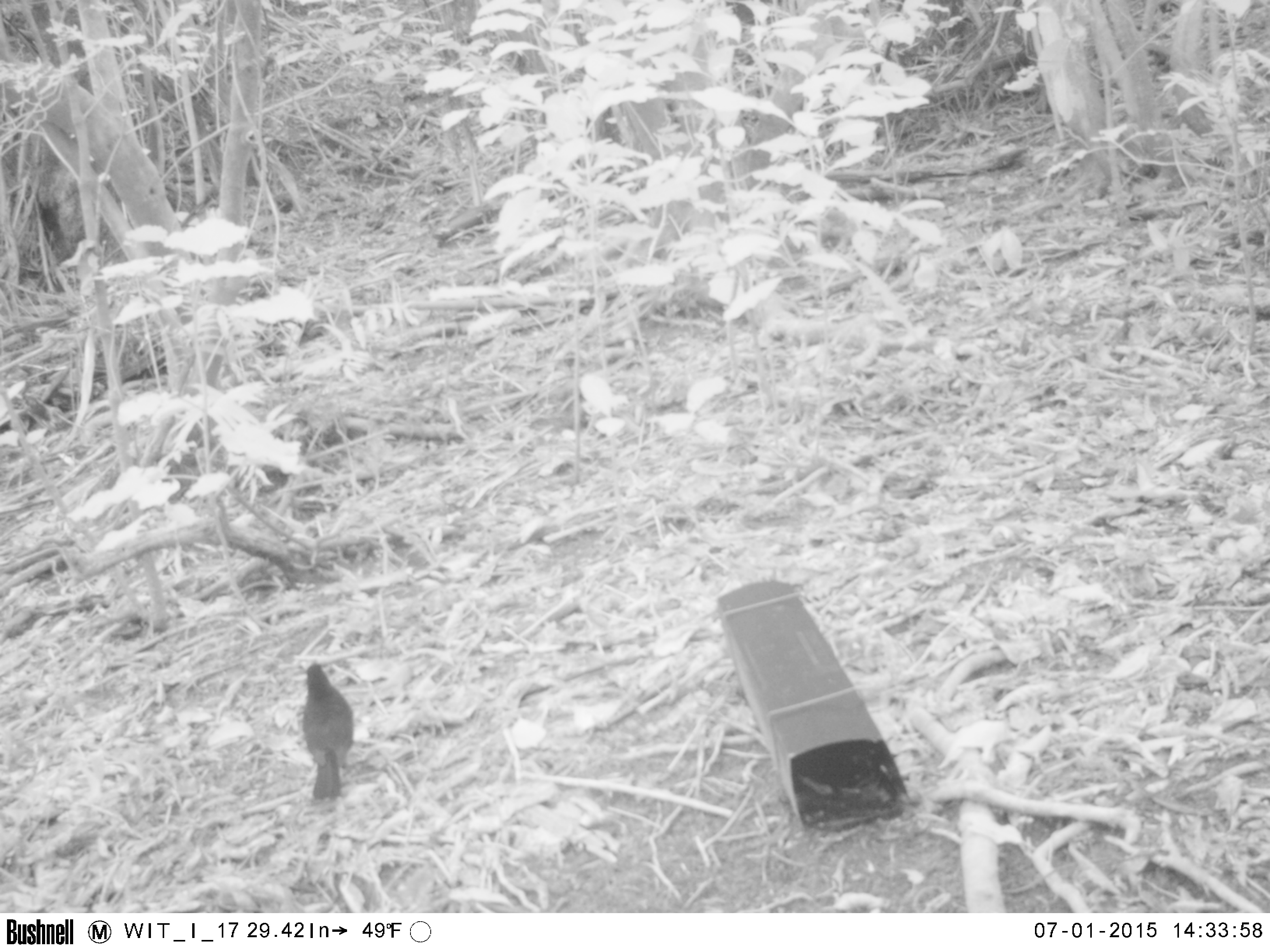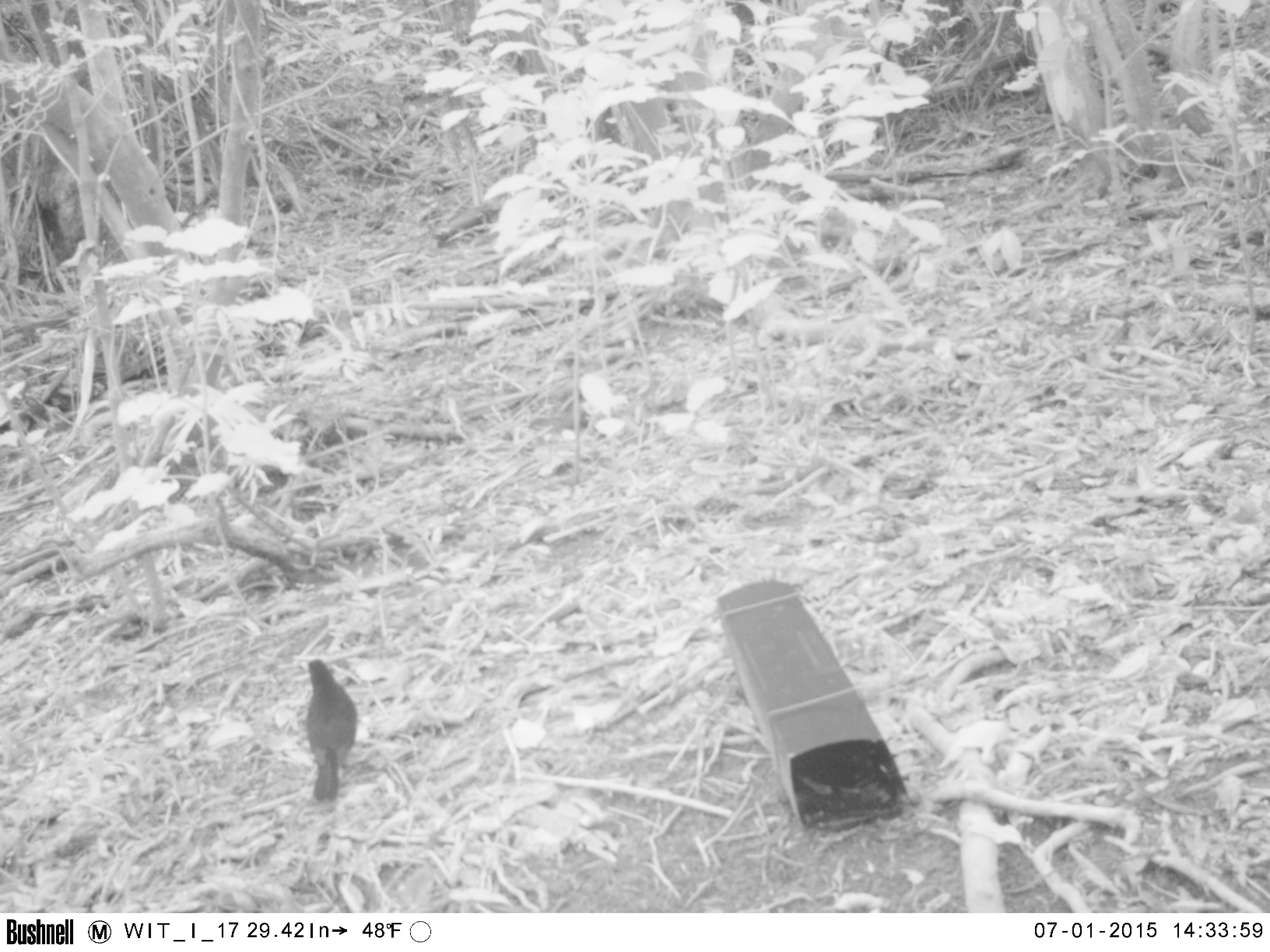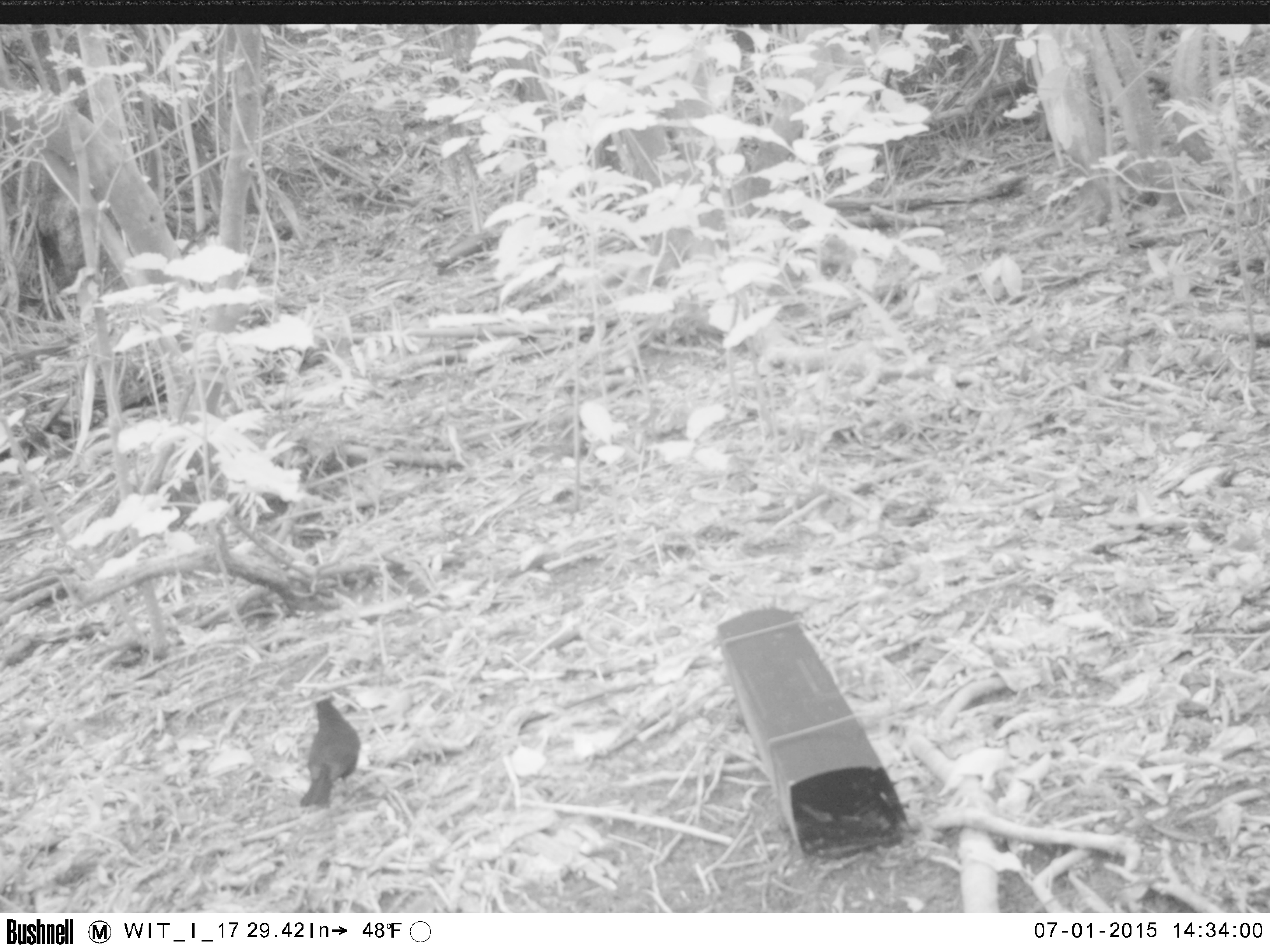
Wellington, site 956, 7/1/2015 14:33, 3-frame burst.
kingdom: Animalia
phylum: Chordata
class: Aves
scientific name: Aves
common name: bird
Bird (Aves).